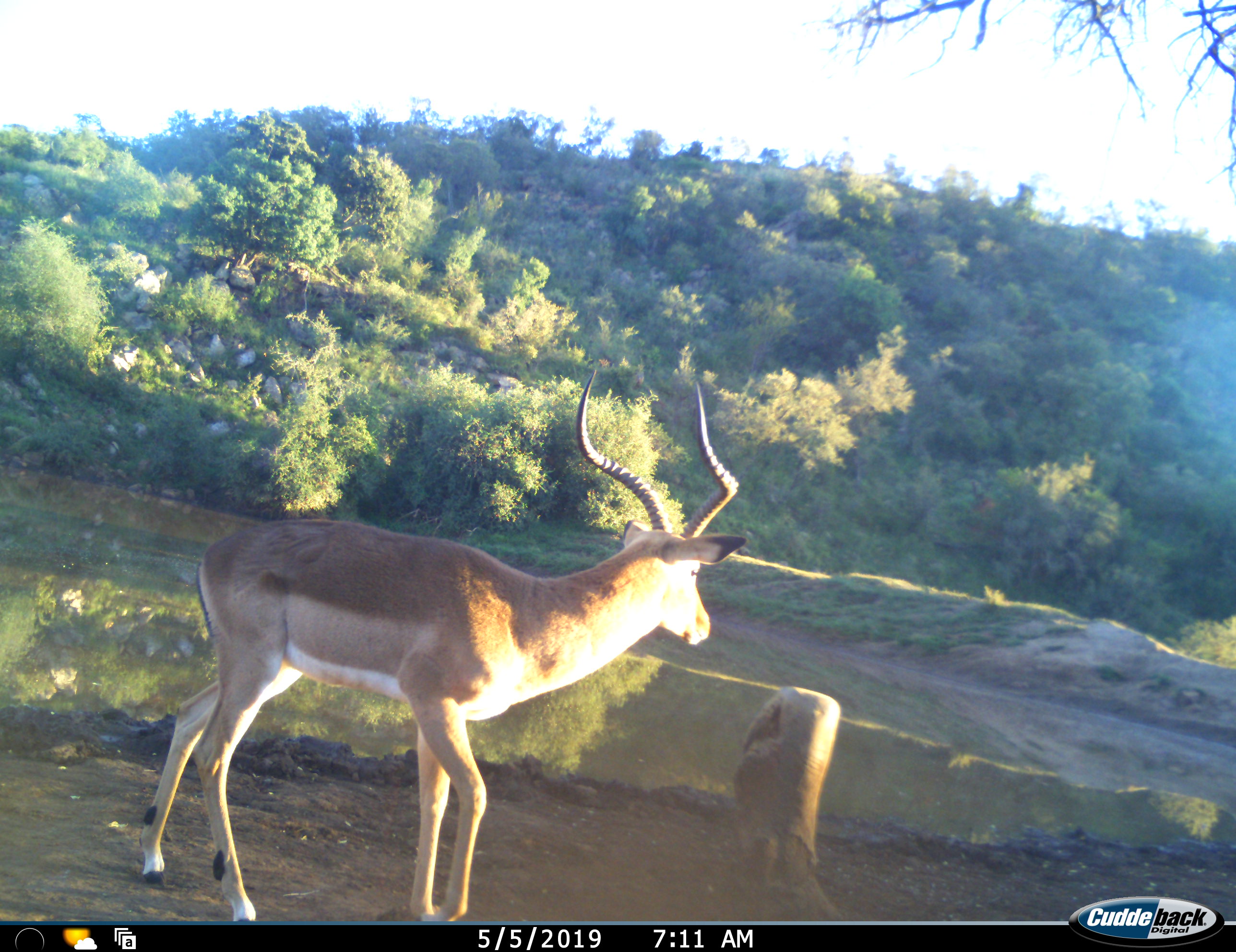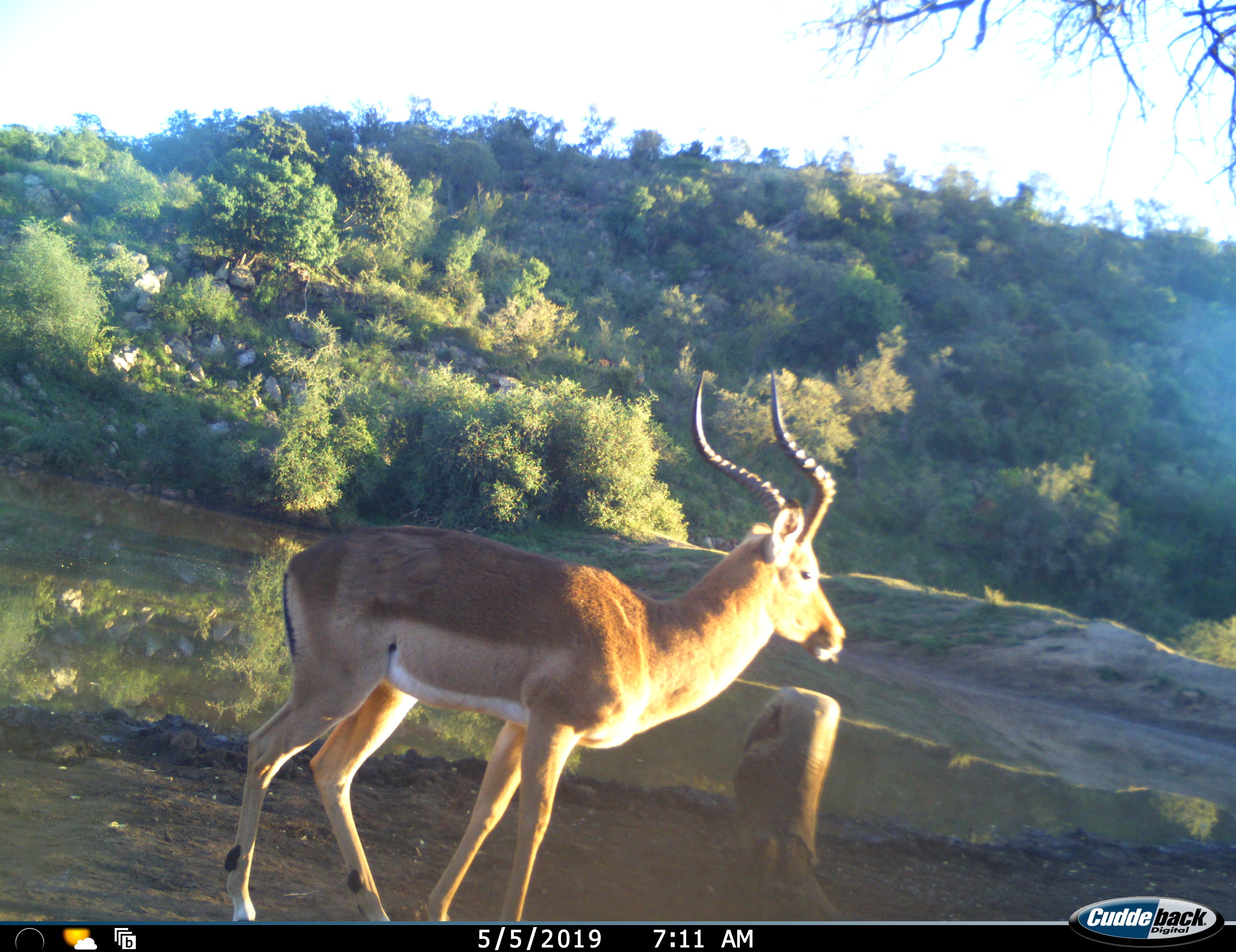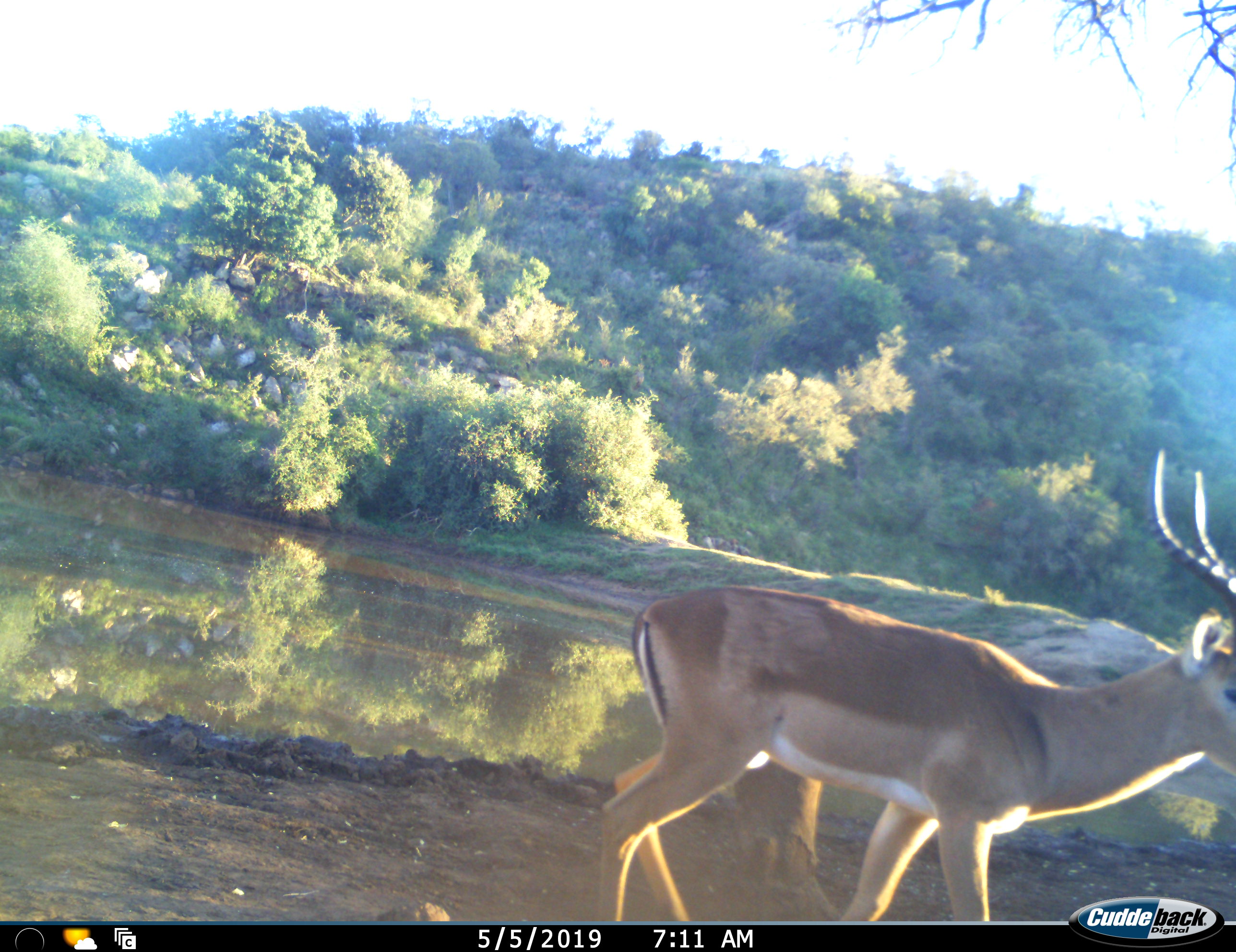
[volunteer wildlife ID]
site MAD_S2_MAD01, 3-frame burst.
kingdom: Animalia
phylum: Chordata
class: Mammalia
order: Artiodactyla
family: Bovidae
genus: Aepyceros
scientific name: Aepyceros melampus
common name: impala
Impala (Aepyceros melampus), count 1. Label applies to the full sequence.